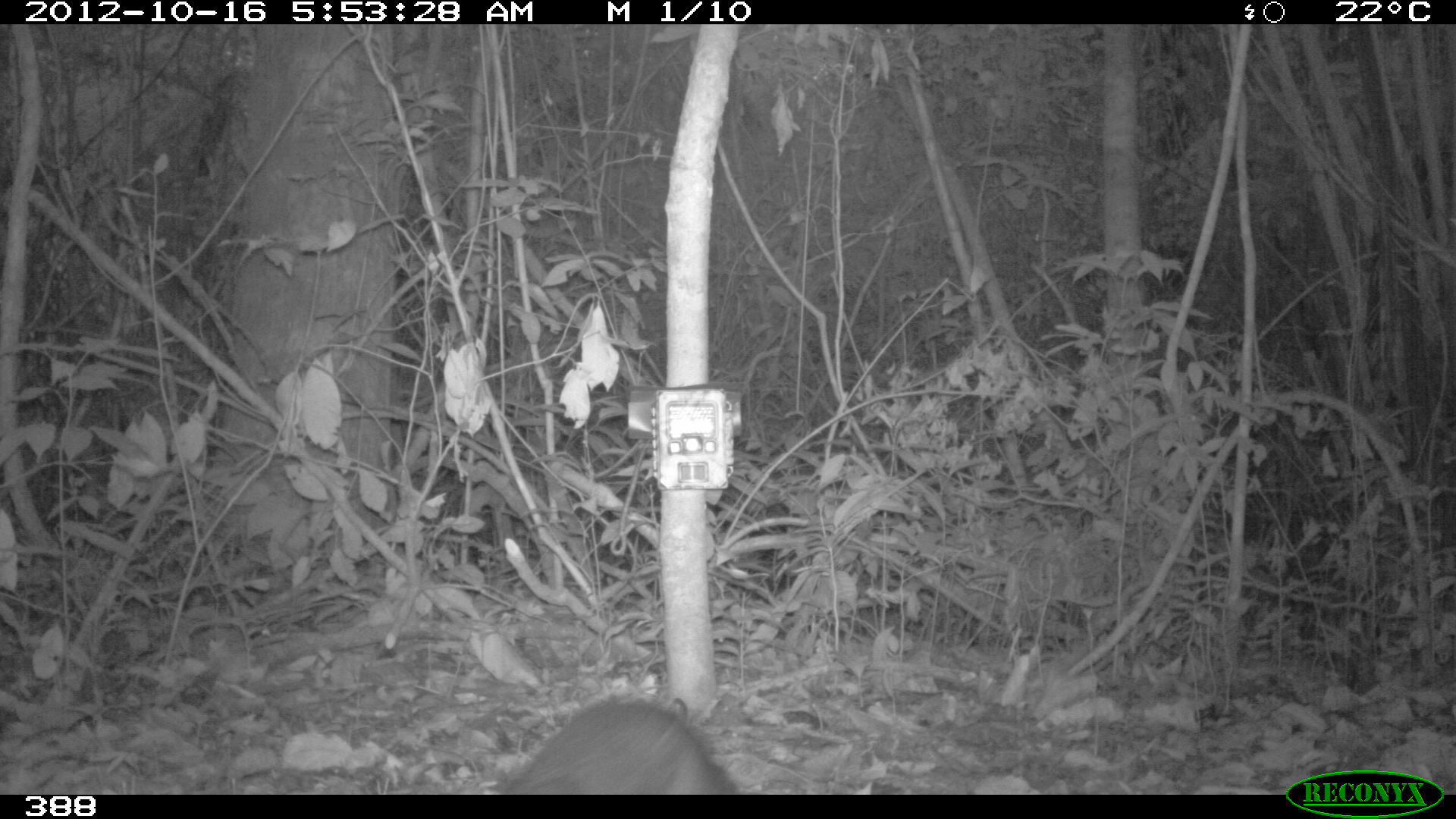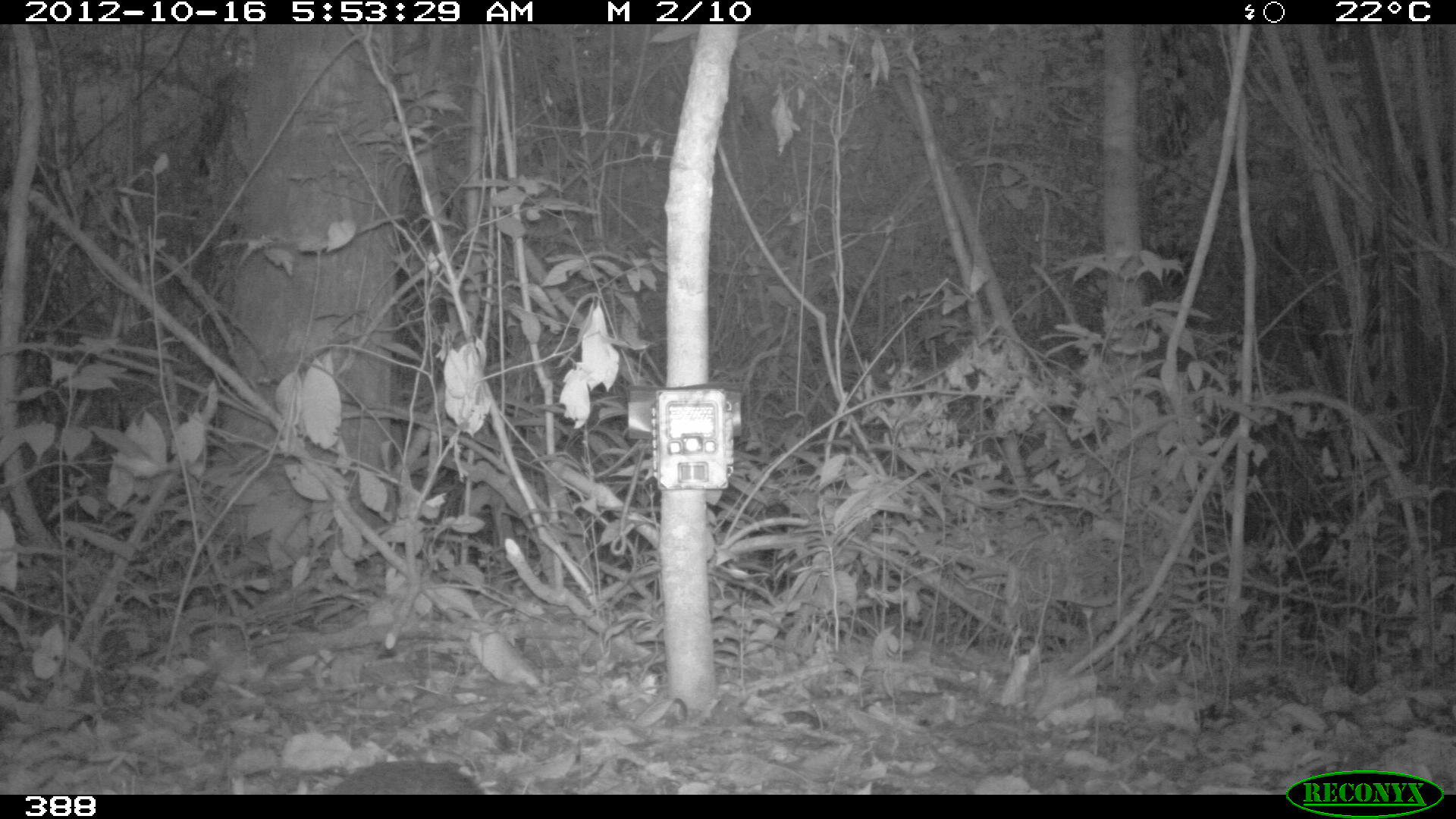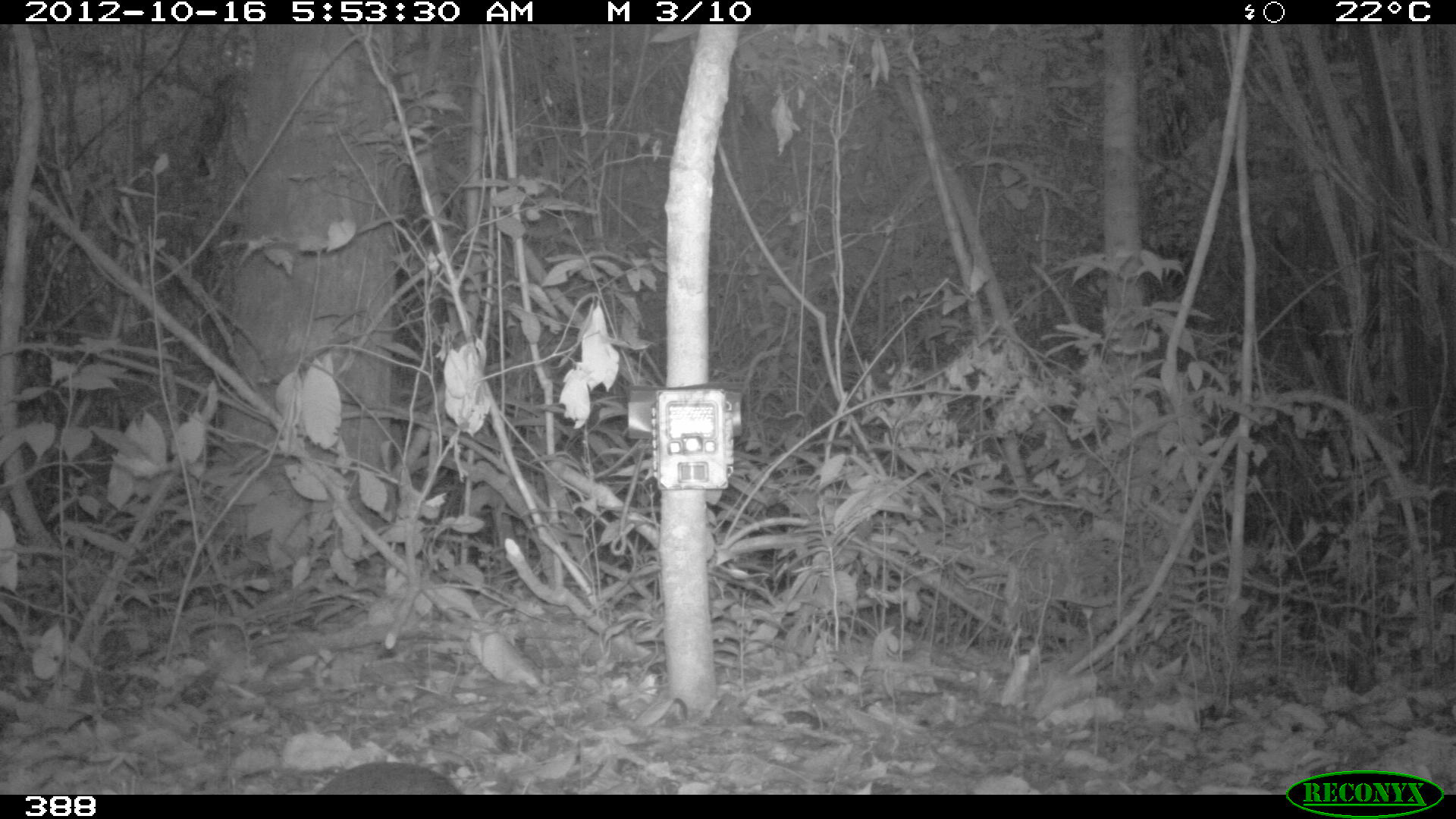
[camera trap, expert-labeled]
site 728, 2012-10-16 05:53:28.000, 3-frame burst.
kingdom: Animalia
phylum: Chordata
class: Mammalia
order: Rodentia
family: Dasyproctidae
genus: Dasyprocta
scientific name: Dasyprocta punctata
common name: central american agouti